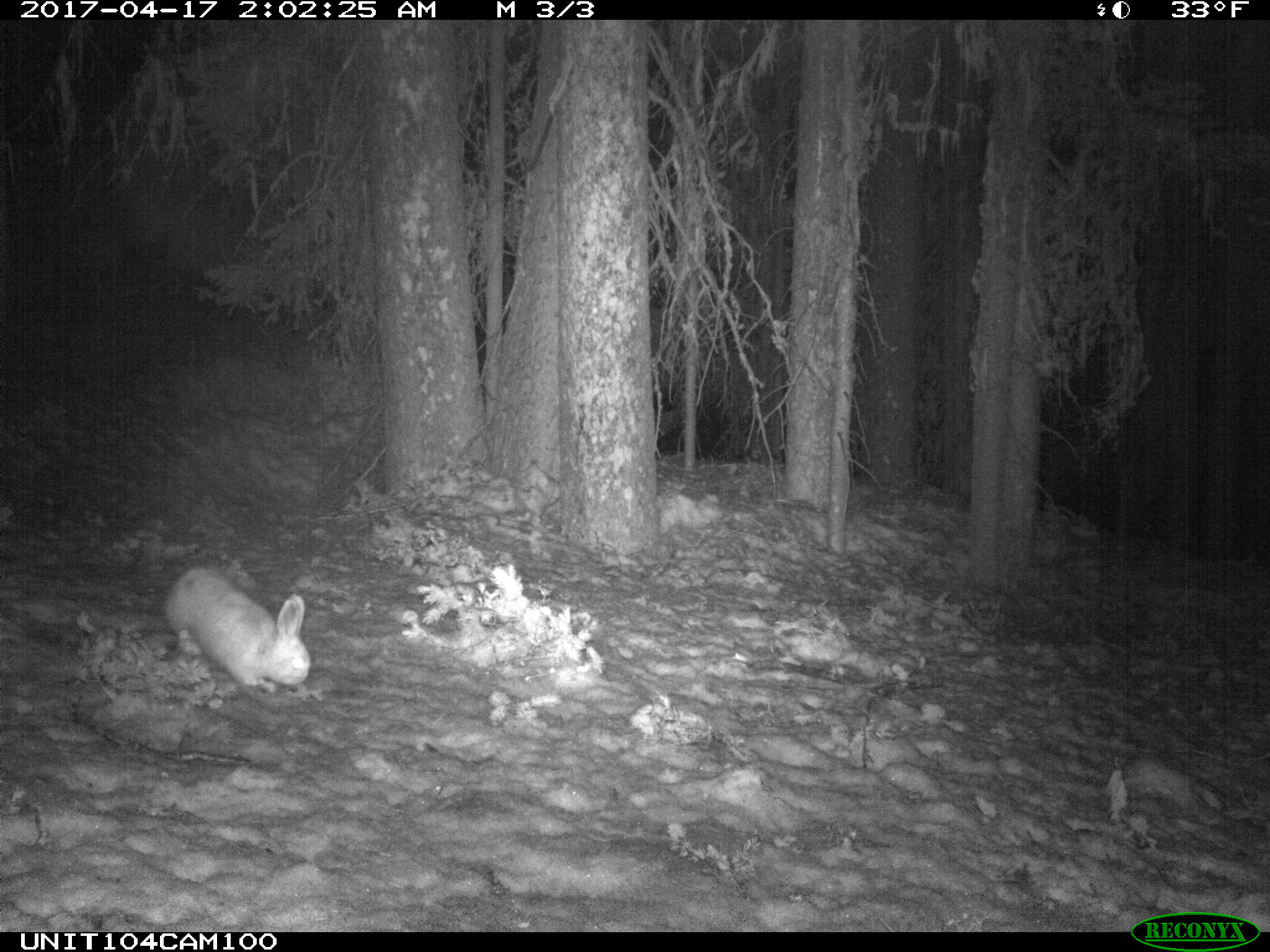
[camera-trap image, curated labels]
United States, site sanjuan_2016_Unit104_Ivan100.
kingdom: Animalia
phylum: Chordata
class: Mammalia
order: Lagomorpha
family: Leporidae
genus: Lepus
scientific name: Lepus americanus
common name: snowshoe hare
Lepus americanus (snowshoe hare).